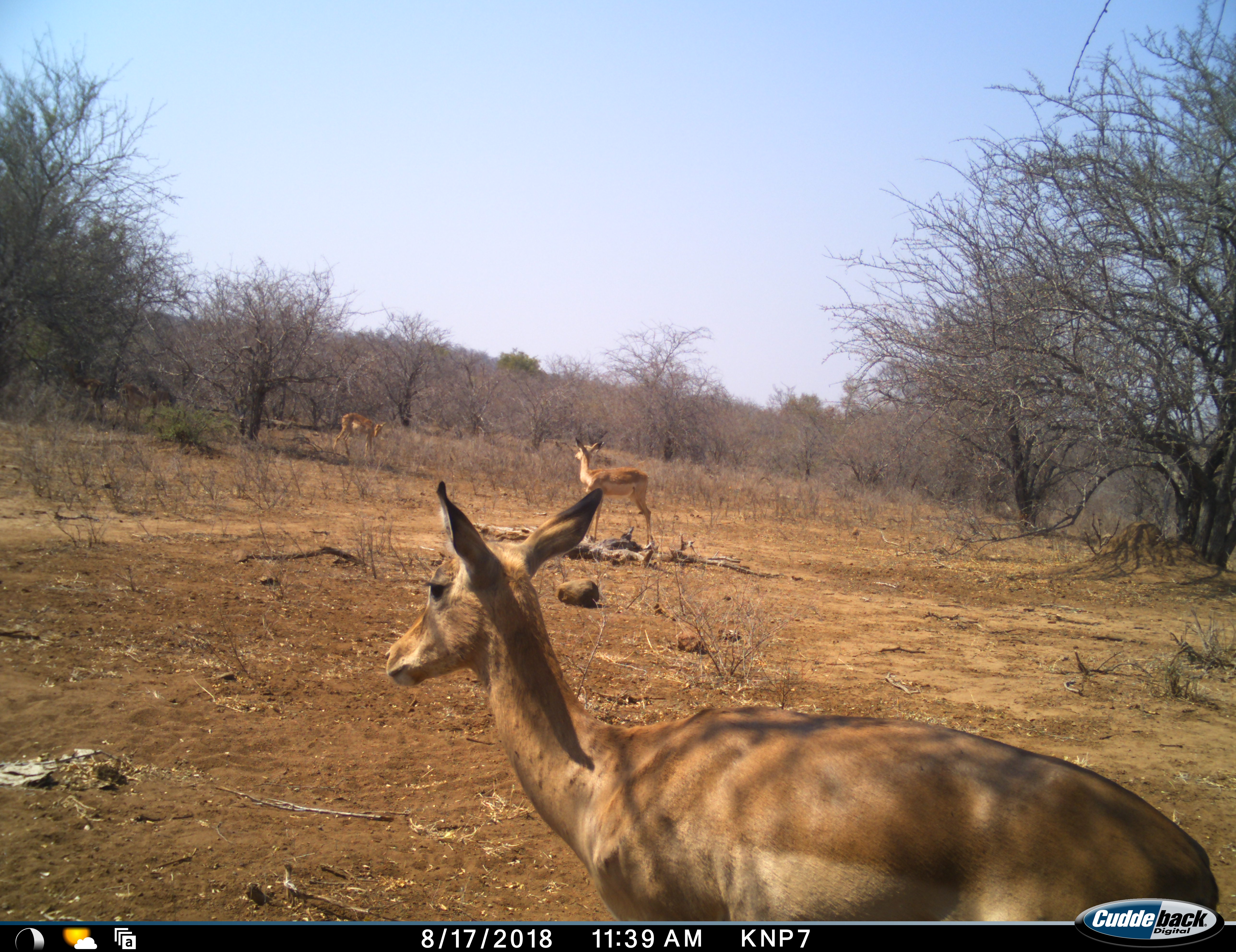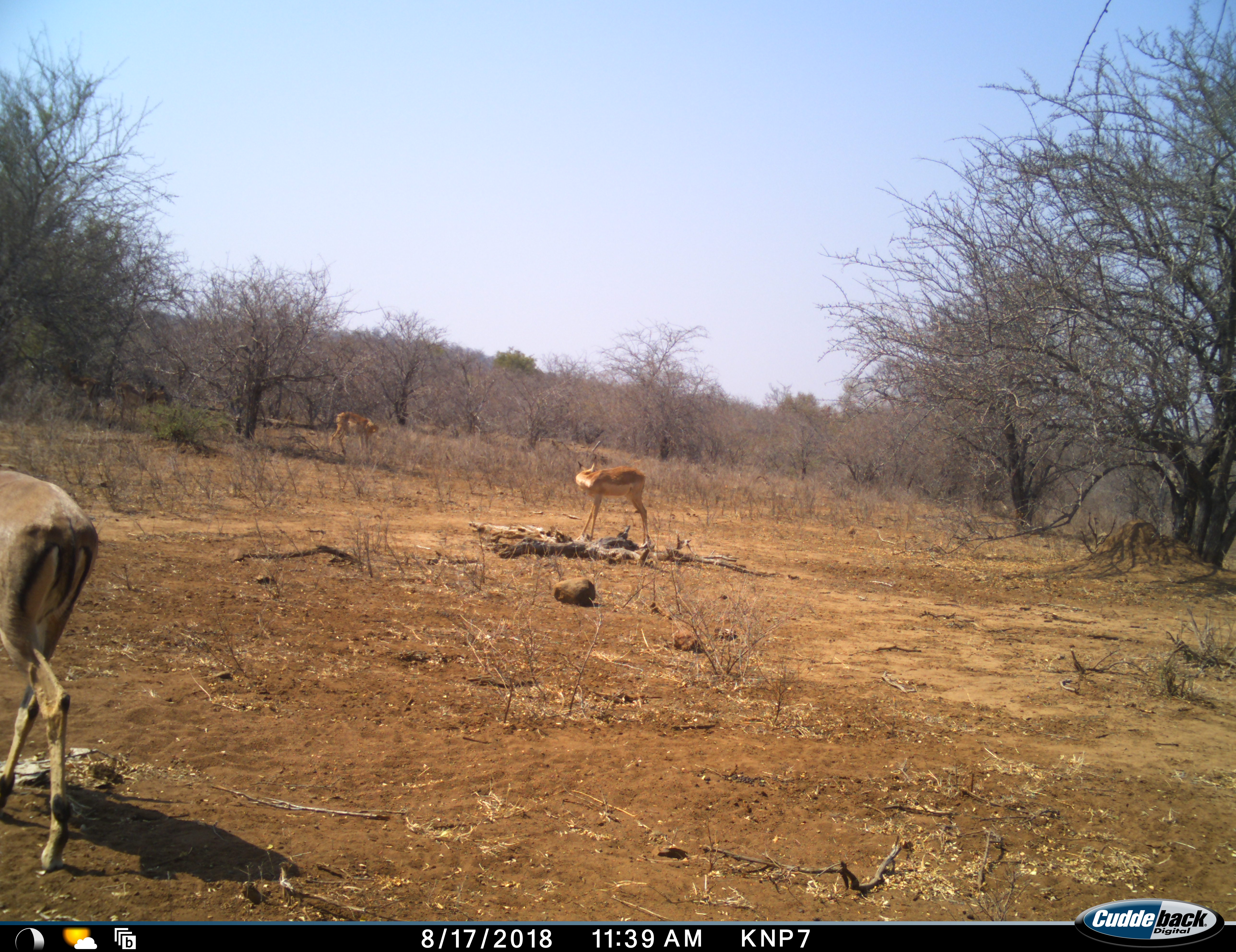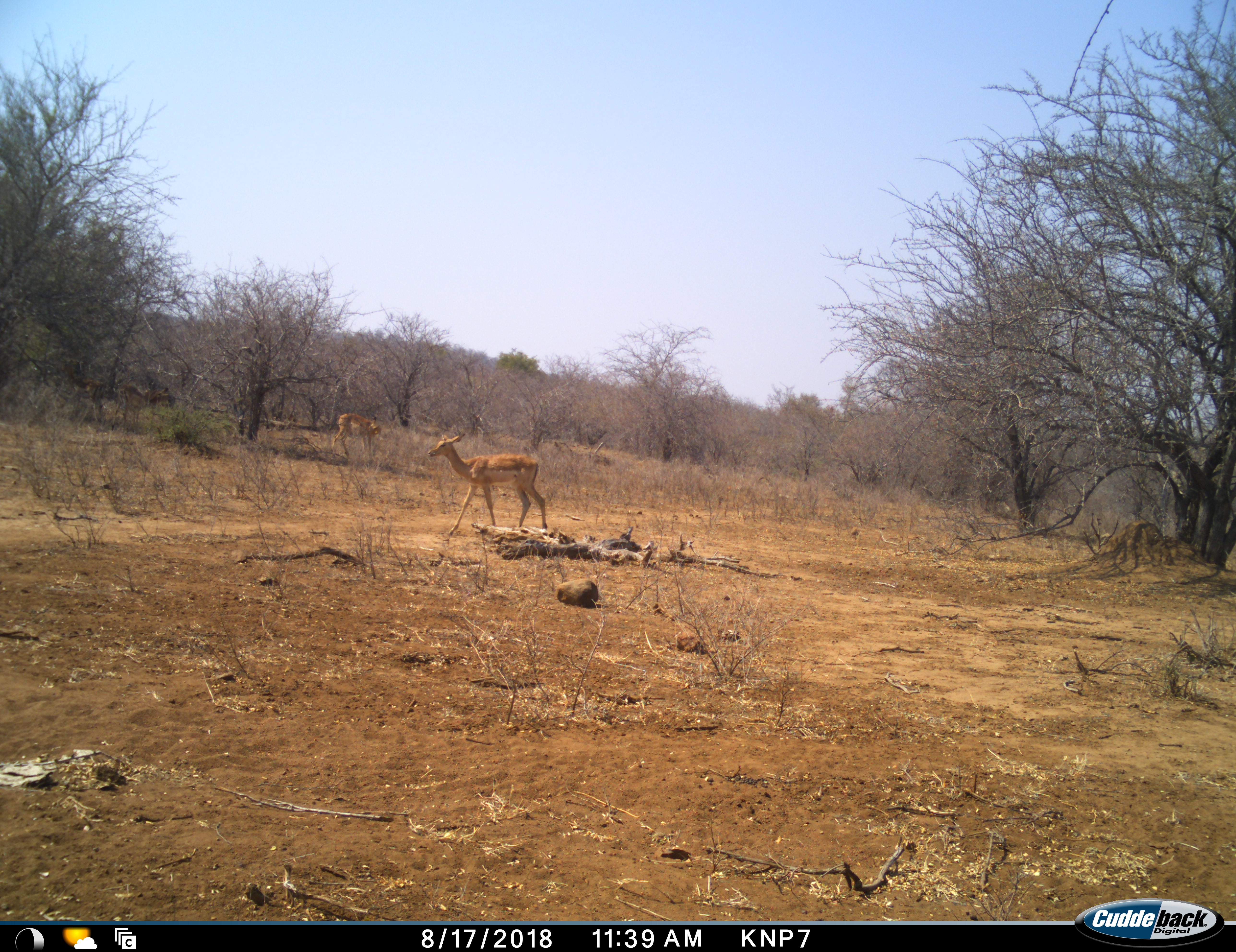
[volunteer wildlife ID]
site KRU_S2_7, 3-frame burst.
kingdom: Animalia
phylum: Chordata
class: Mammalia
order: Artiodactyla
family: Bovidae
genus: Aepyceros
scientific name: Aepyceros melampus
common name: impala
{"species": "impala (Aepyceros melampus)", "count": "3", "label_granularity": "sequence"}